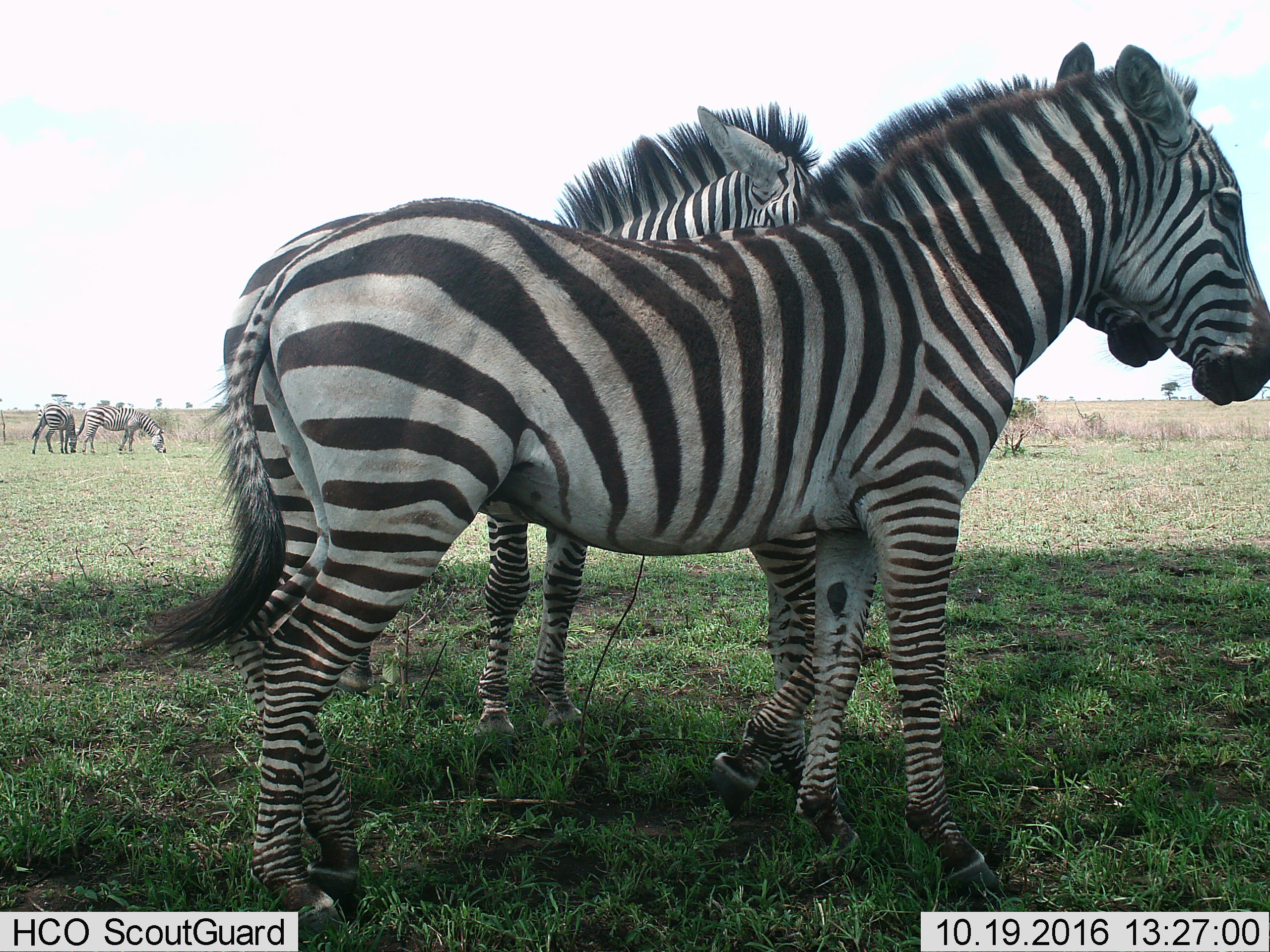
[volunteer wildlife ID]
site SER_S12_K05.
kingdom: Animalia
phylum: Chordata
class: Mammalia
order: Perissodactyla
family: Equidae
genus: Equus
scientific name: Equus quagga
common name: plains zebra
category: zebraplains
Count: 4.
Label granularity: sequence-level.